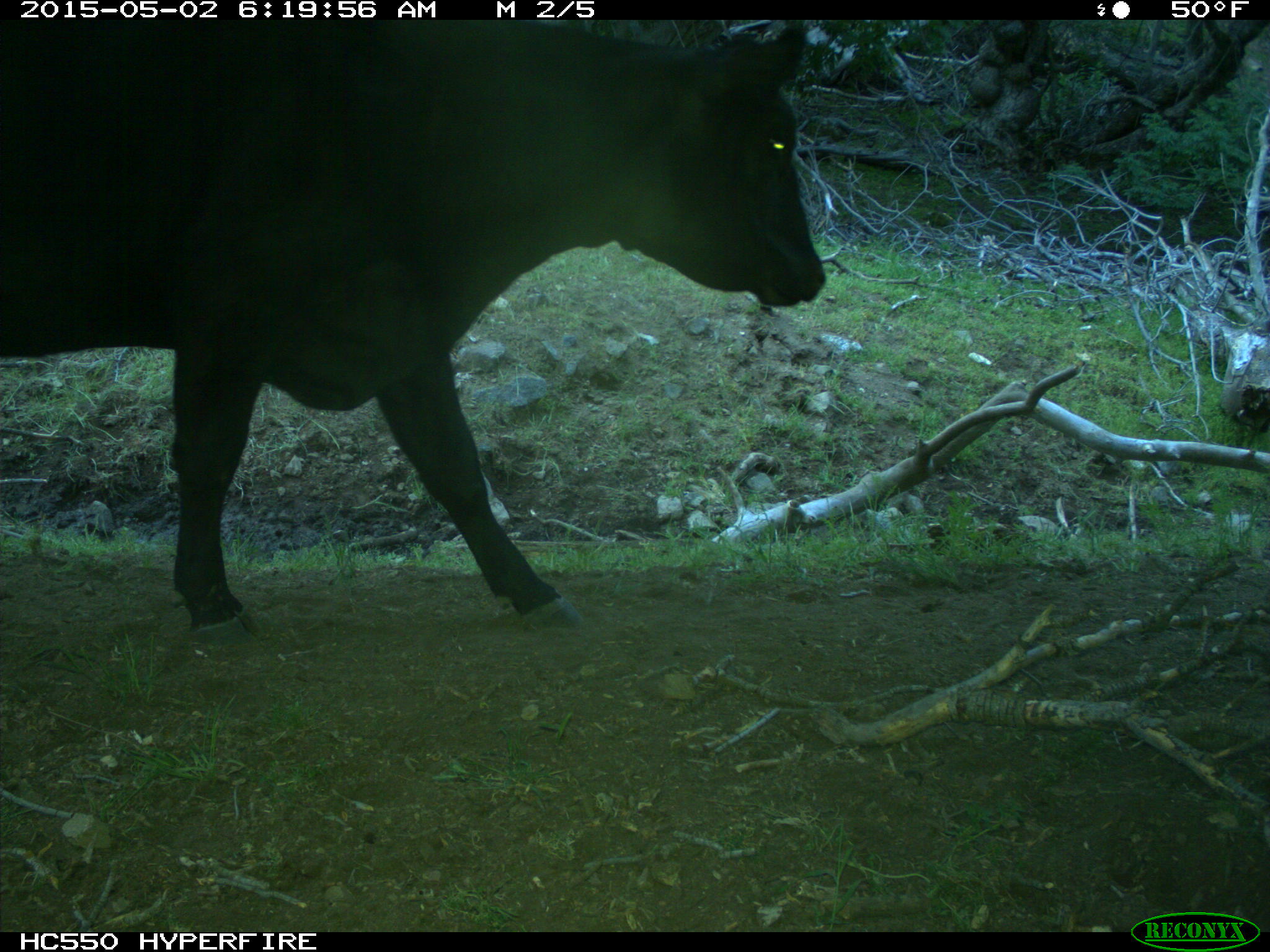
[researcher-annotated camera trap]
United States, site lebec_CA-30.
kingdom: Animalia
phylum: Chordata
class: Mammalia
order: Artiodactyla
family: Bovidae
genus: Bos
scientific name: Bos taurus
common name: domestic cow